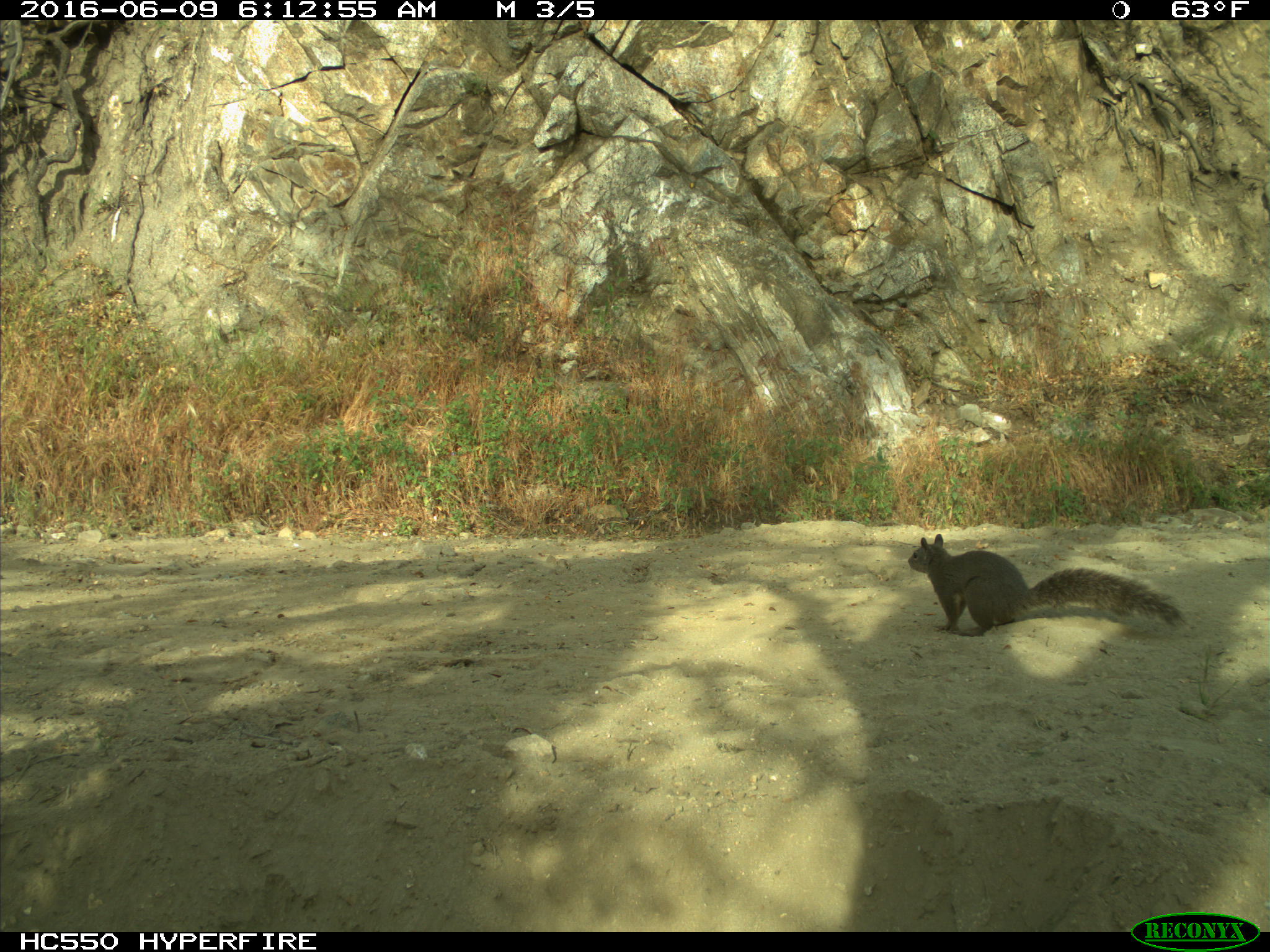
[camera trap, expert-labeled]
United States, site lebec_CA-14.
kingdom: Animalia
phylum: Chordata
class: Mammalia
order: Rodentia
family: Sciuridae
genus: Sciurus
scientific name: Sciurus carolinensis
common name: eastern gray squirrel